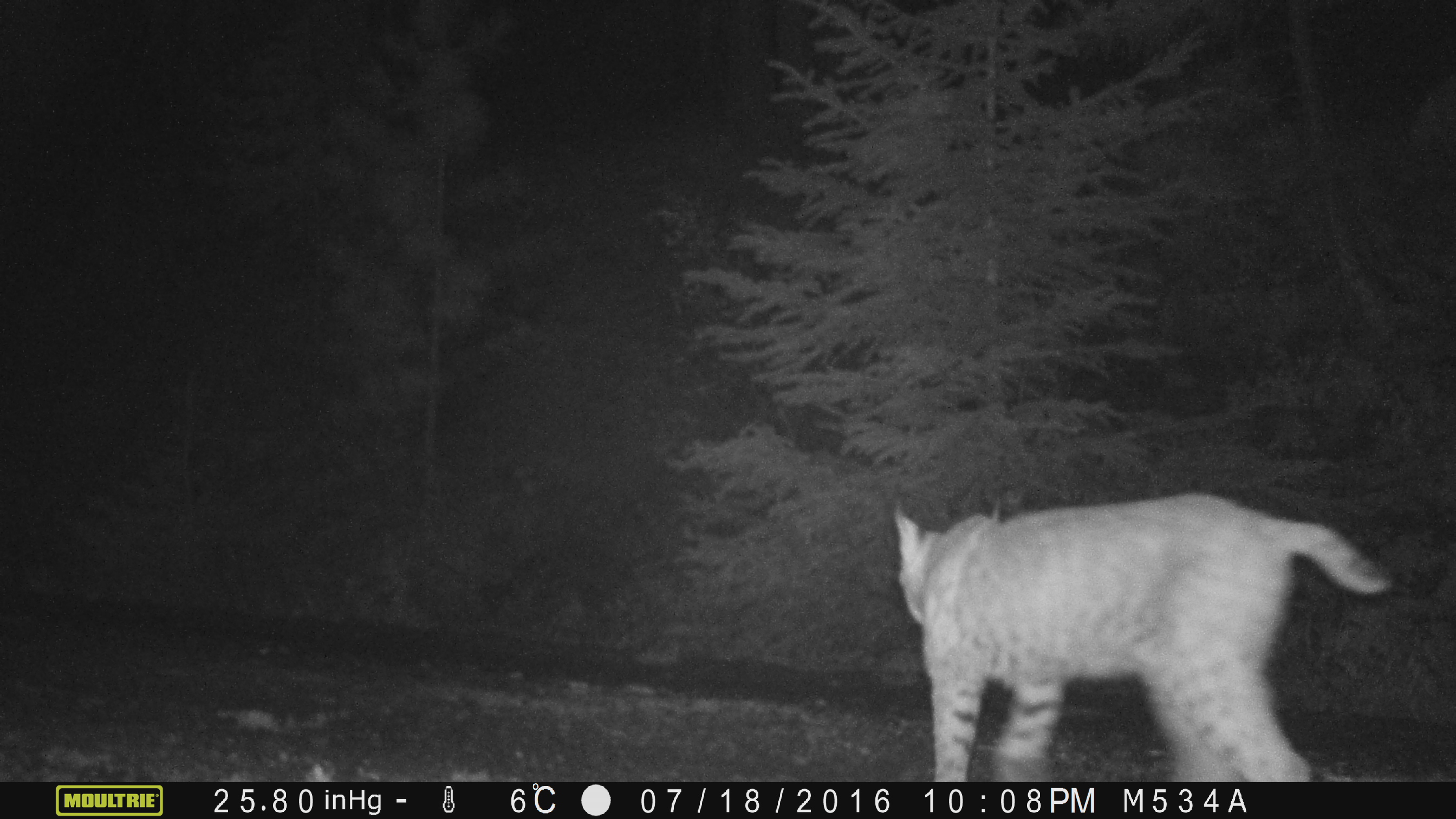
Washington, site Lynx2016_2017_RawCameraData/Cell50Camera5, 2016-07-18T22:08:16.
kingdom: Animalia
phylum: Chordata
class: Mammalia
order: Carnivora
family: Felidae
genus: Lynx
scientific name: Lynx rufus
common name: bobcat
Lynx rufus (bobcat). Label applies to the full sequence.